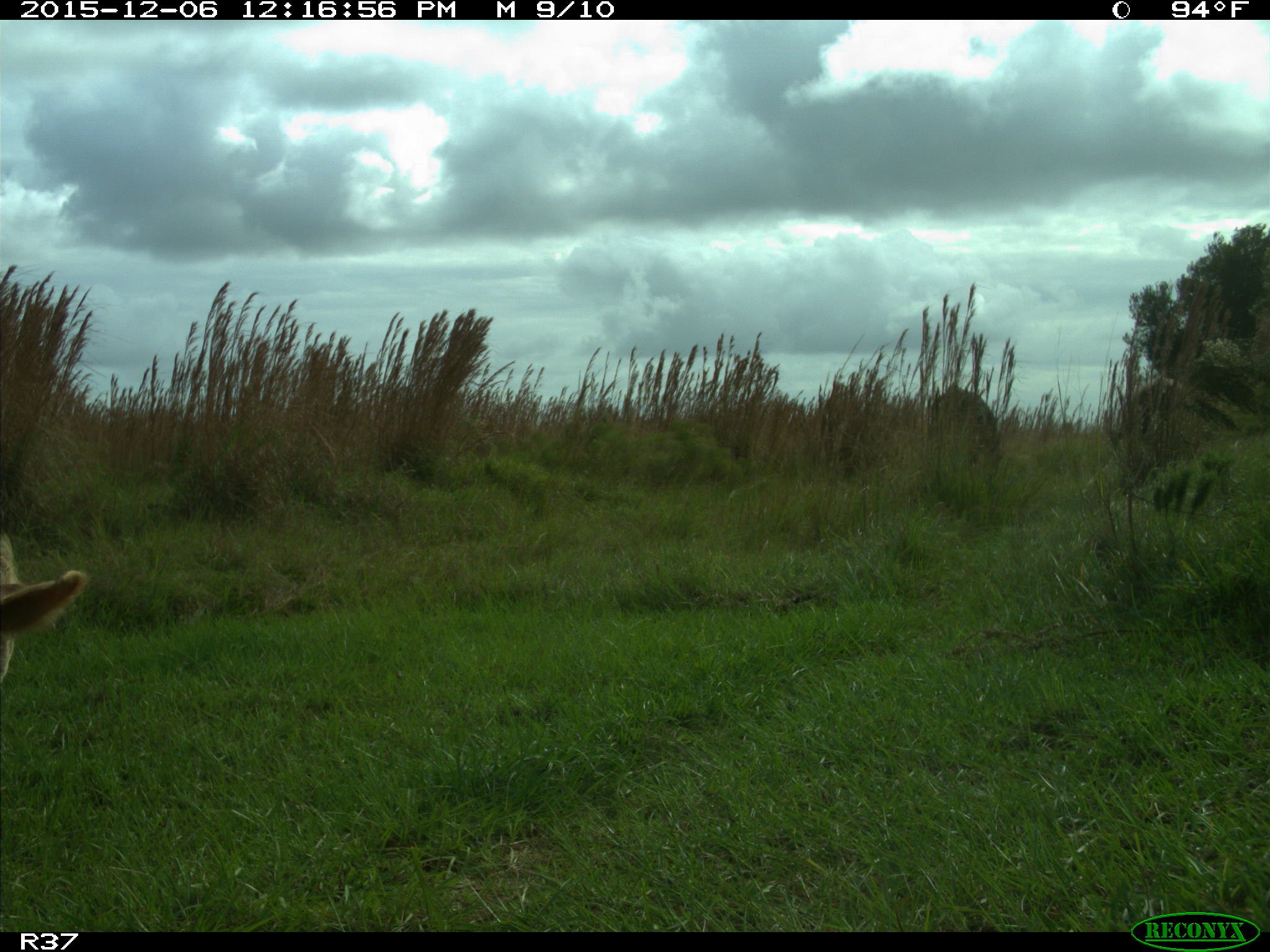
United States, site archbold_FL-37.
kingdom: Animalia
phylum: Chordata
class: Mammalia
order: Artiodactyla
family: Bovidae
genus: Bos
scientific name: Bos taurus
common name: domestic cow